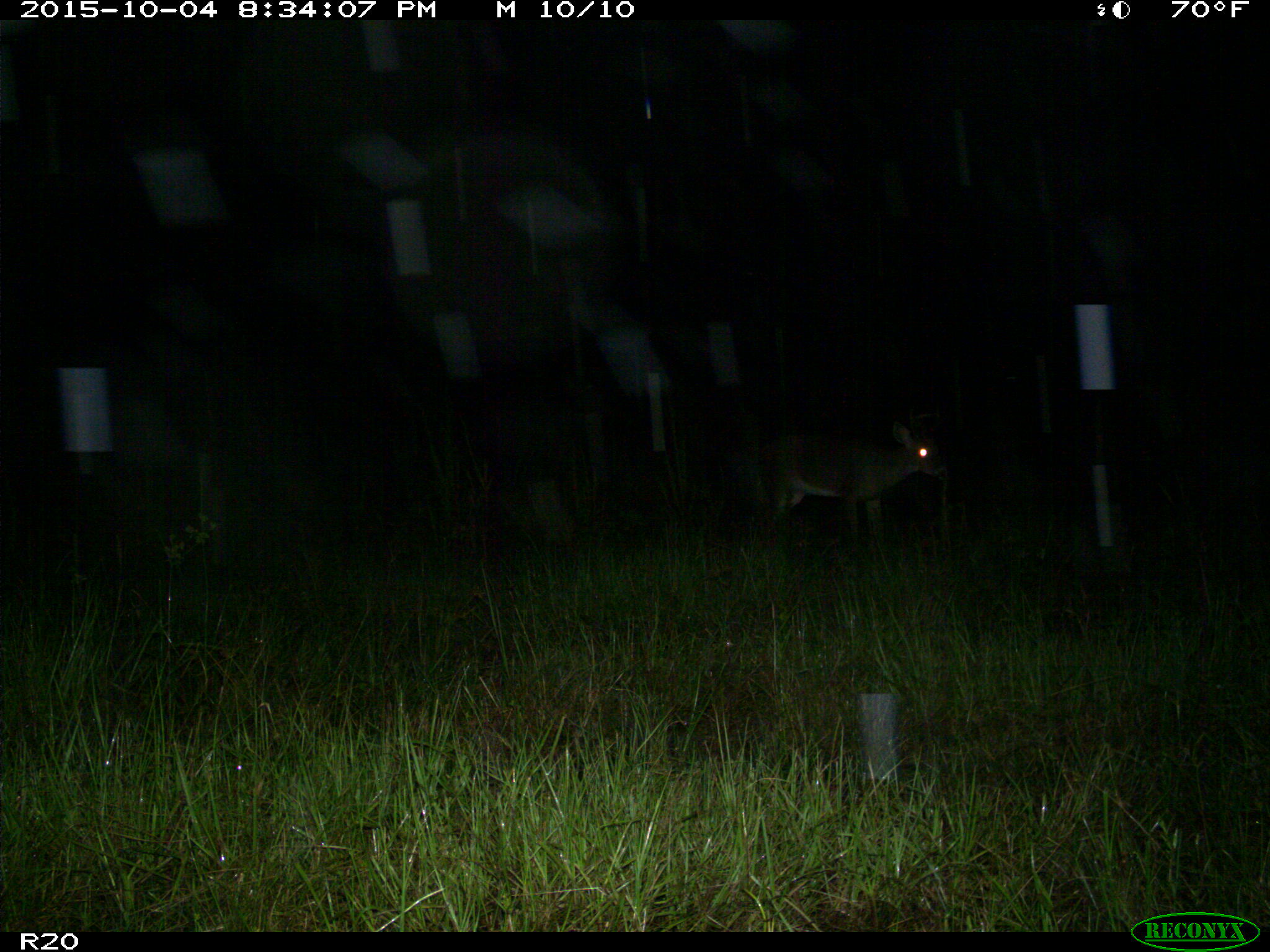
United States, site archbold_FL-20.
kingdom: Animalia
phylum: Chordata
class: Mammalia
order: Artiodactyla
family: Cervidae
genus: Odocoileus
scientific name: Odocoileus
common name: deer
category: unidentified deer